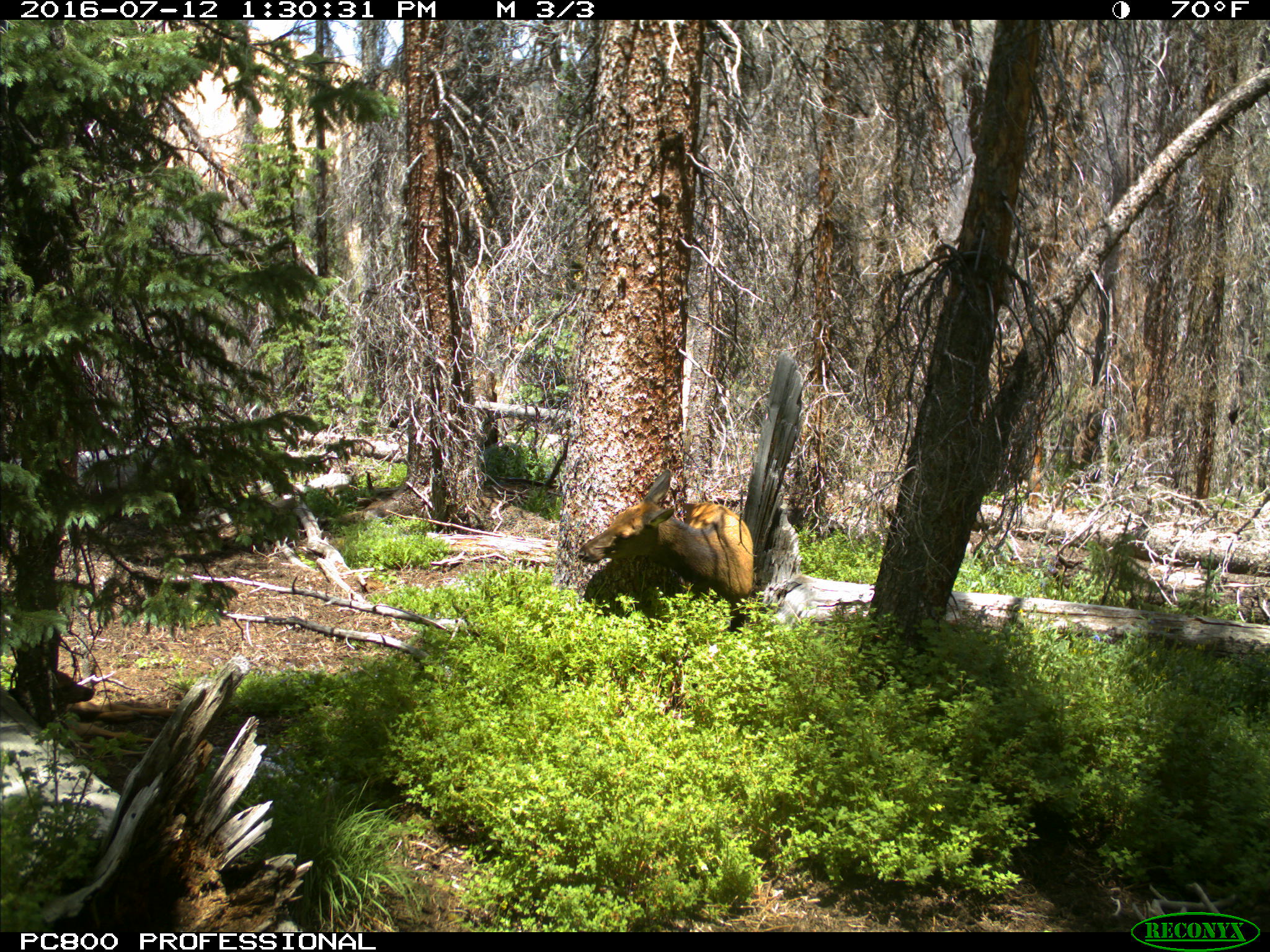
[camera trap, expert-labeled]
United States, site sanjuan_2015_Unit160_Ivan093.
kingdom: Animalia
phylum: Chordata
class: Mammalia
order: Artiodactyla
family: Cervidae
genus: Cervus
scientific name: Cervus elaphus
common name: red deer